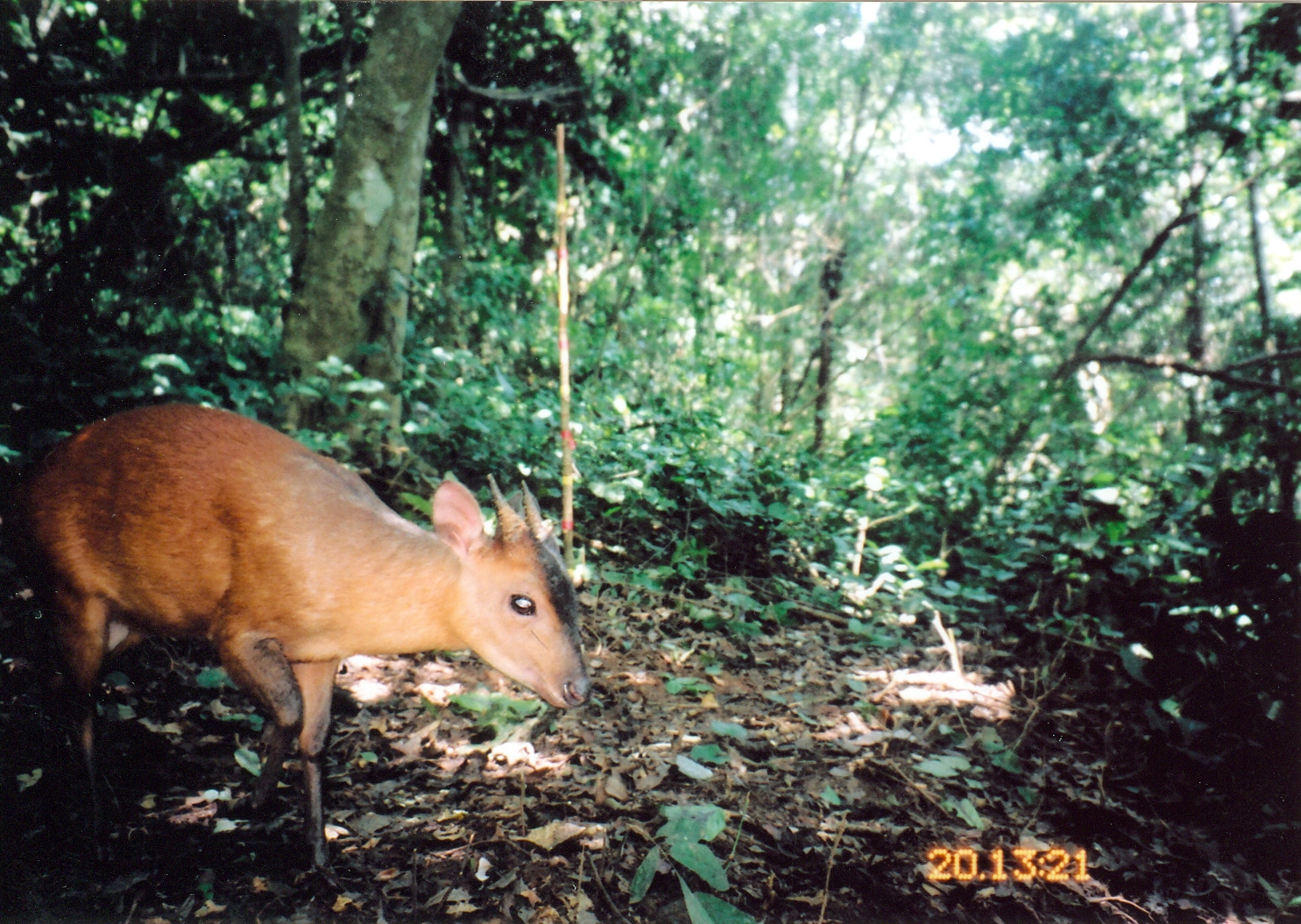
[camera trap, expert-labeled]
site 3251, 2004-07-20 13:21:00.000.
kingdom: Animalia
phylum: Chordata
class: Mammalia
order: Artiodactyla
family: Bovidae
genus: Cephalophus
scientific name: Cephalophus harveyi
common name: harvey's duiker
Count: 1.